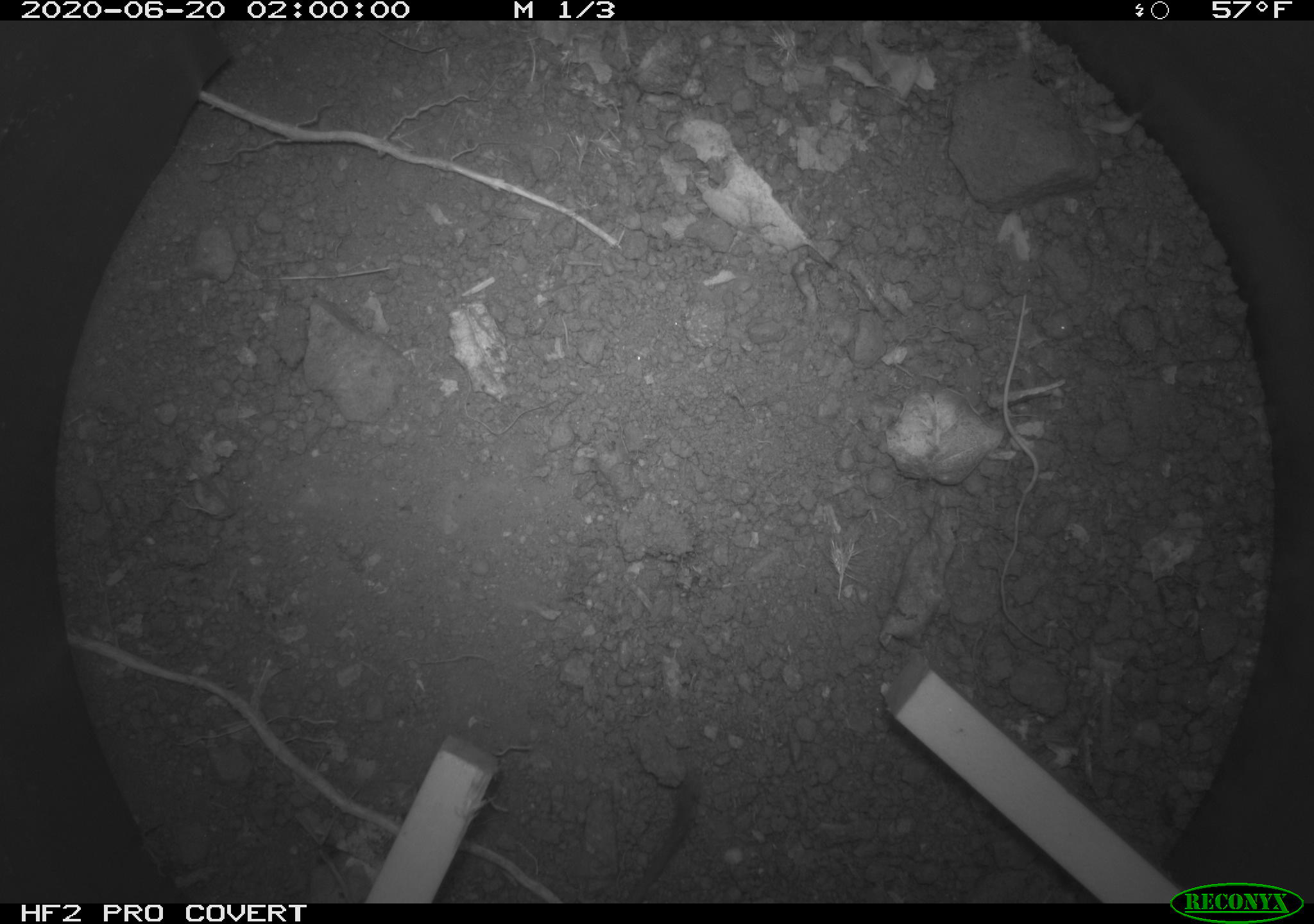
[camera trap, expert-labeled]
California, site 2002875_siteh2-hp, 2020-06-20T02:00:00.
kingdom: Animalia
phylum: Chordata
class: Mammalia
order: Rodentia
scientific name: Rodentia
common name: mouse species